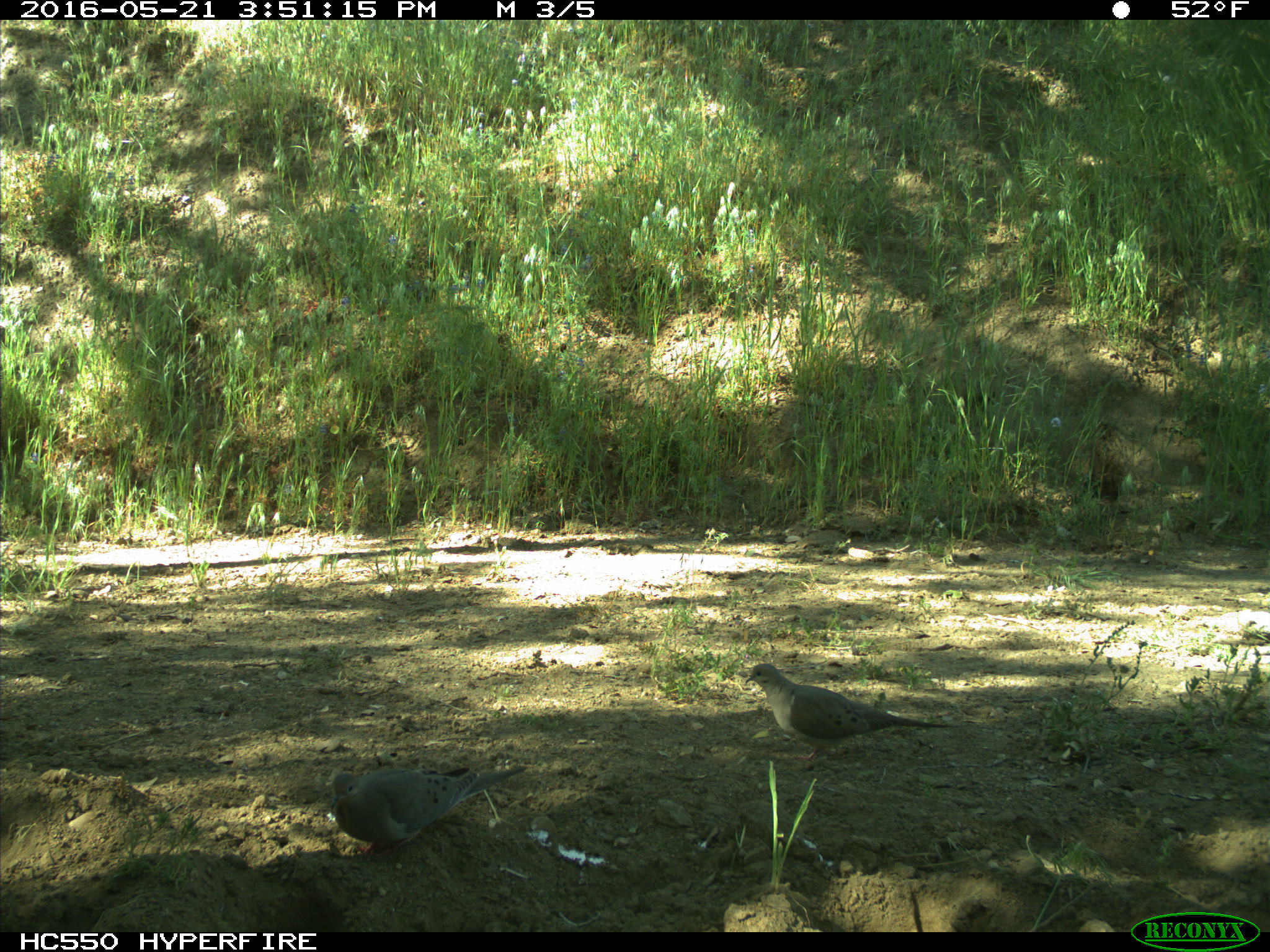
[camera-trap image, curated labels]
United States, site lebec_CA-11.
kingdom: Animalia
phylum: Chordata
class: Aves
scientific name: Aves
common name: birds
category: unidentified bird